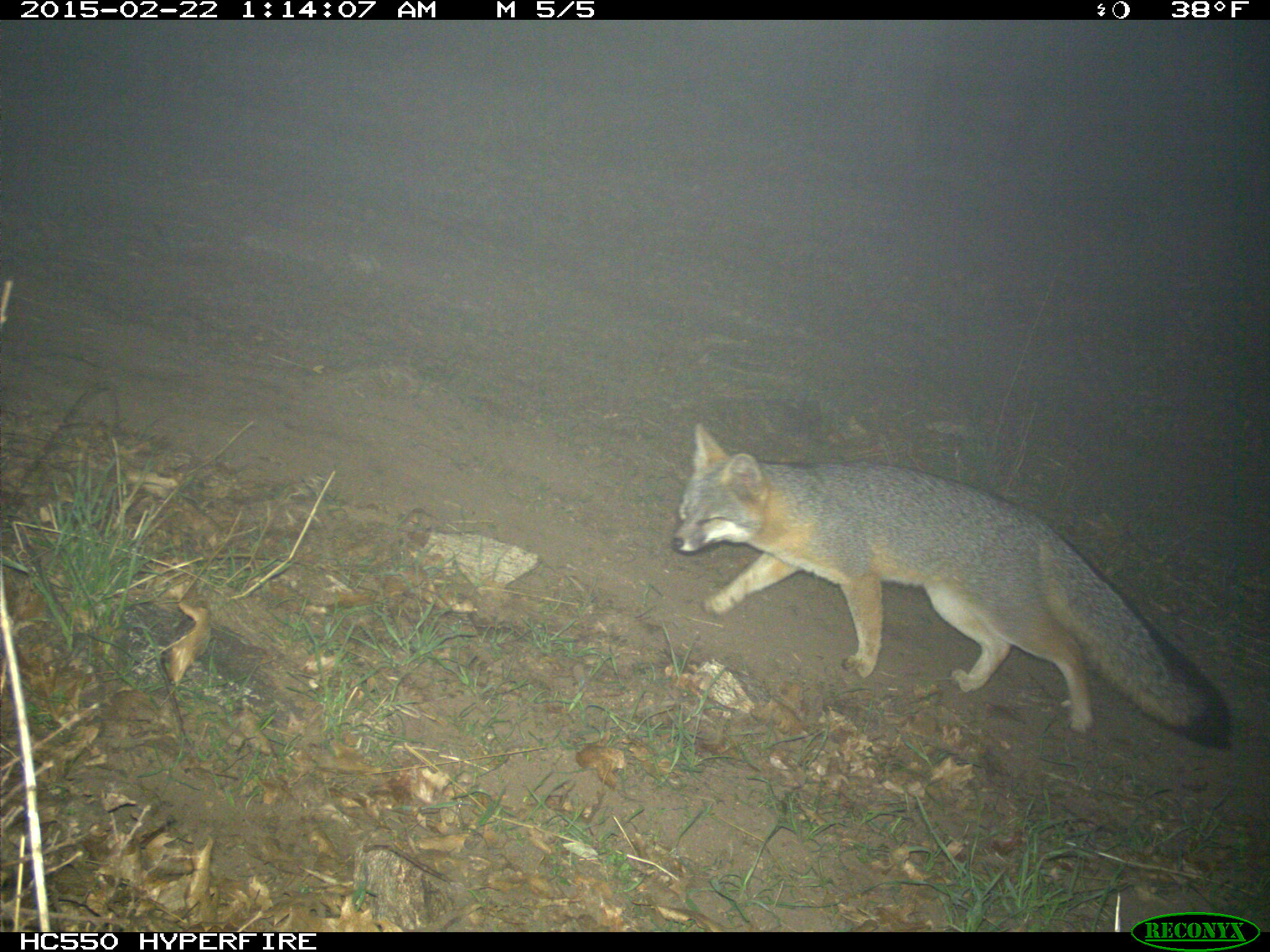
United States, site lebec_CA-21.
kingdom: Animalia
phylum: Chordata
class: Mammalia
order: Carnivora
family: Canidae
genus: Urocyon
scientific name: Urocyon cinereoargenteus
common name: gray fox